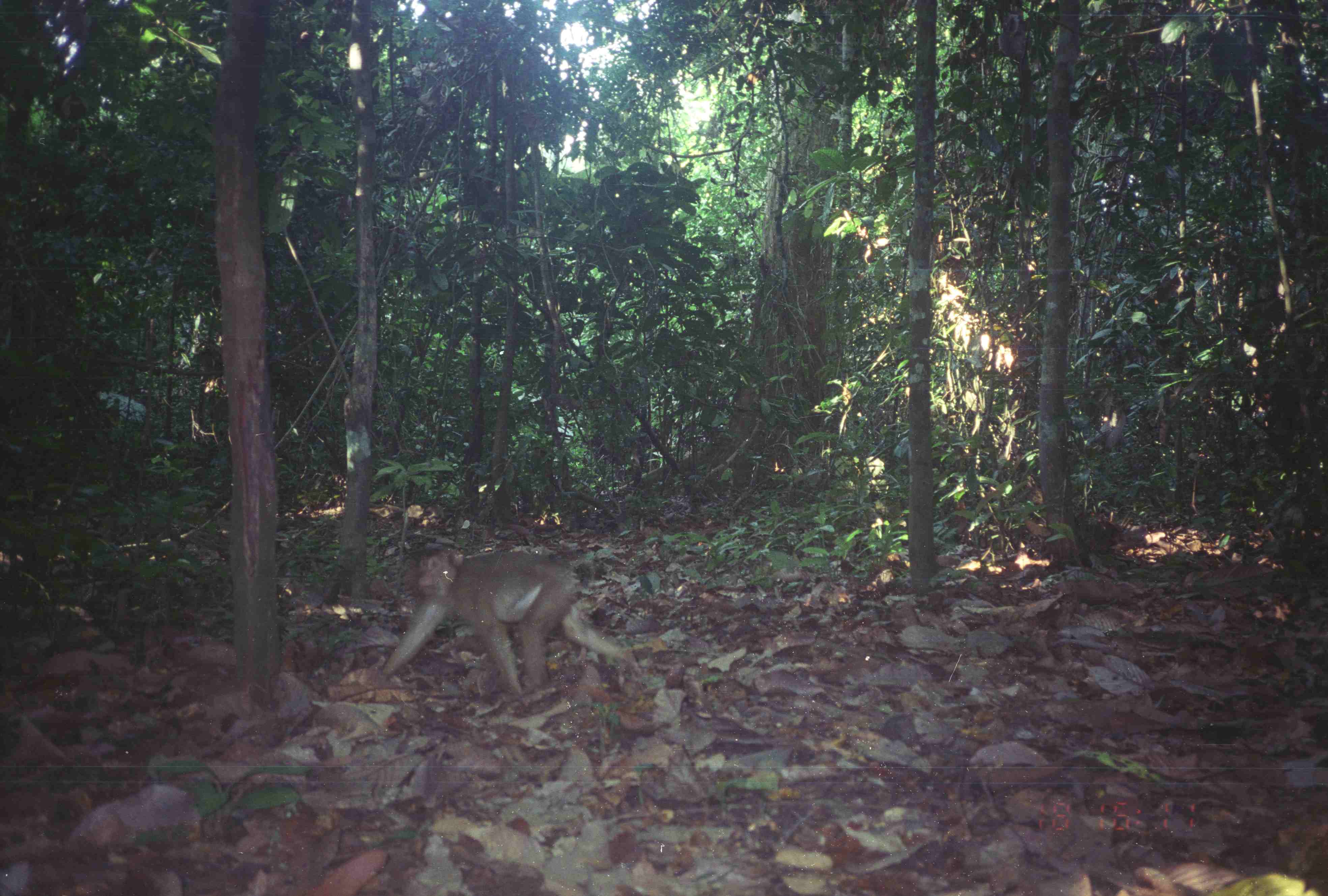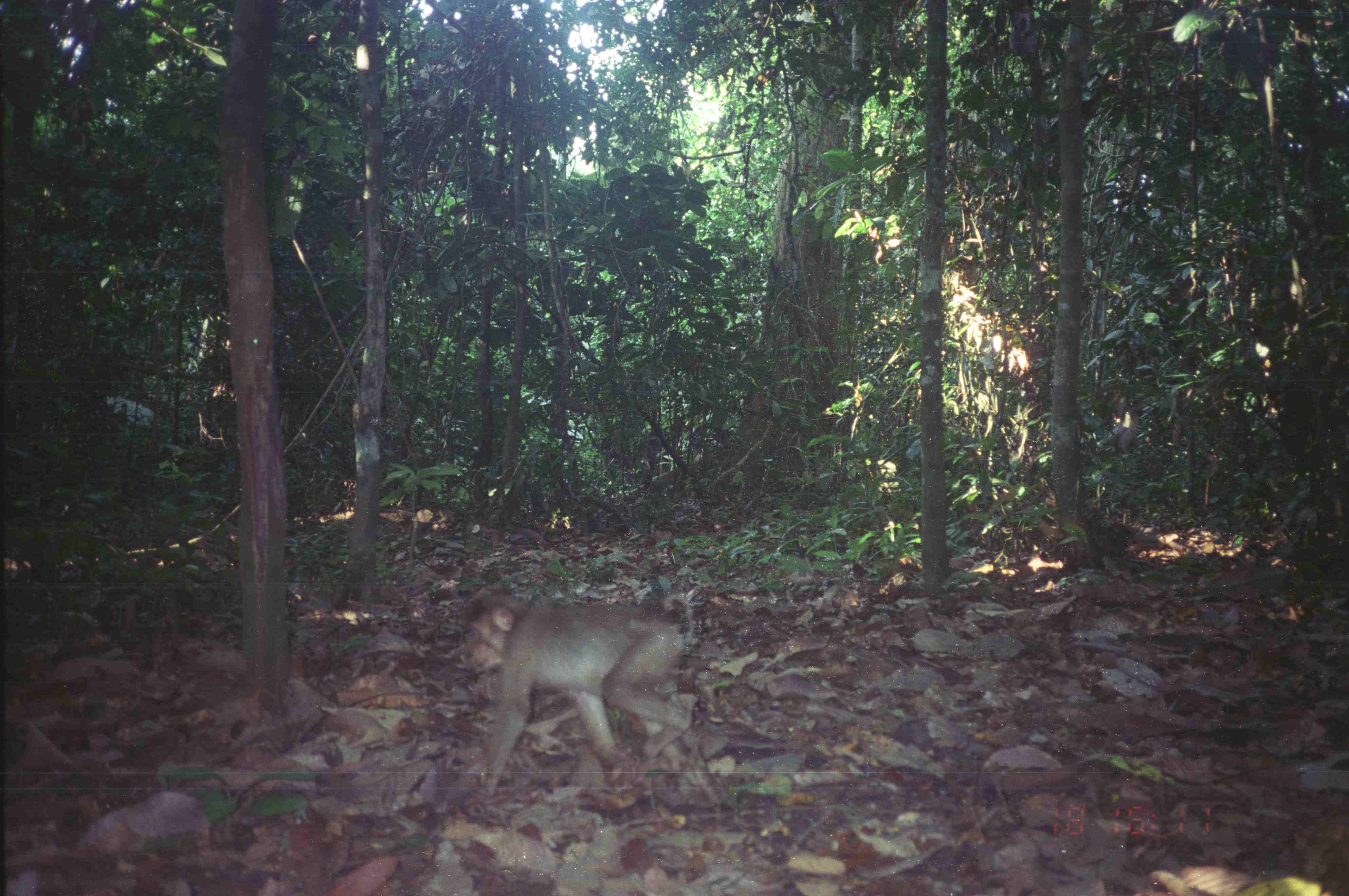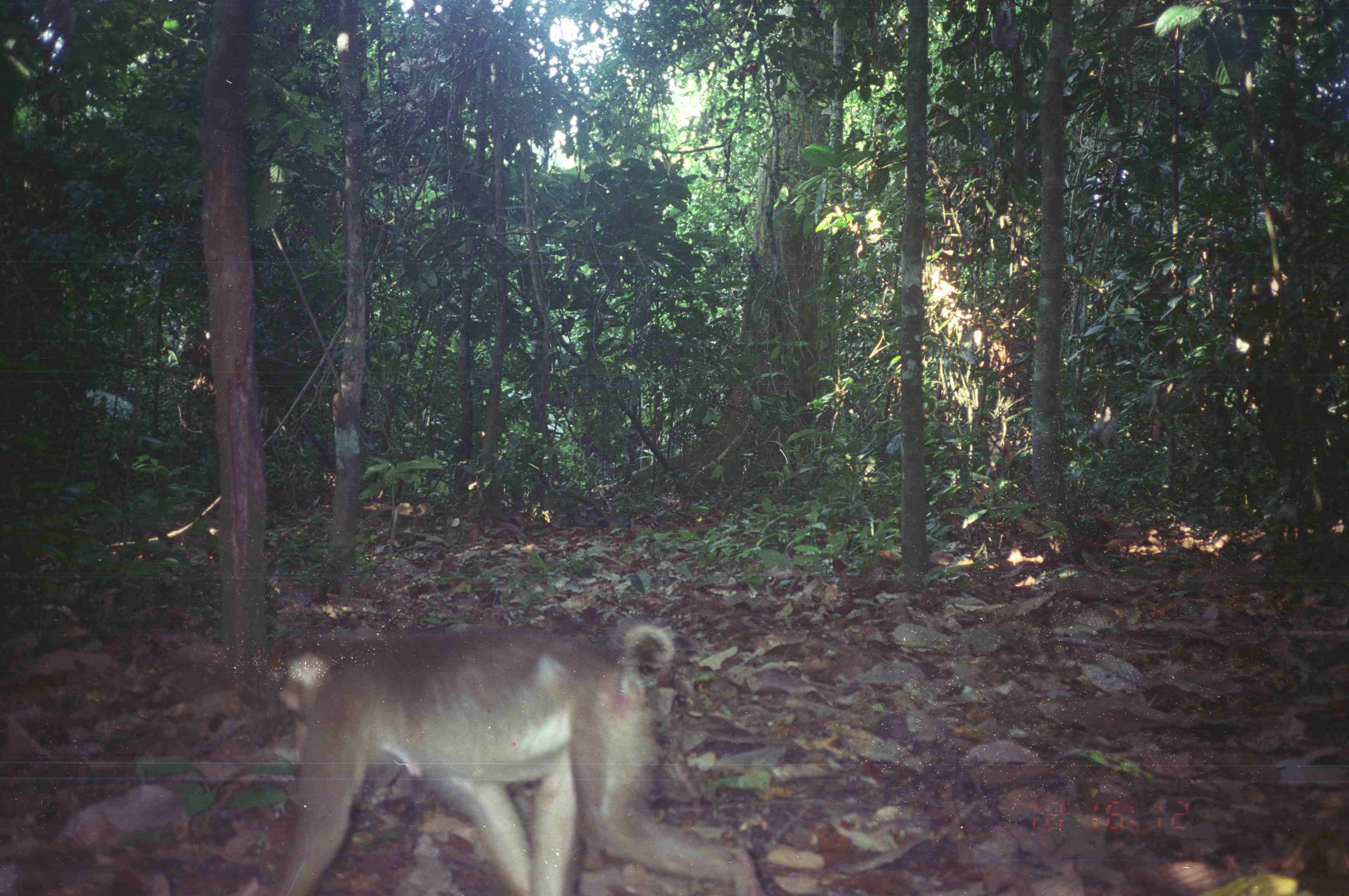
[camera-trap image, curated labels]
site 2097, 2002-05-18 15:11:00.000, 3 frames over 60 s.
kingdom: Animalia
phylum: Chordata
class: Mammalia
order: Primates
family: Cercopithecidae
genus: Macaca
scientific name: Macaca nemestrina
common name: southern pig-tailed macaque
Macaca nemestrina (southern pig-tailed macaque), count 1.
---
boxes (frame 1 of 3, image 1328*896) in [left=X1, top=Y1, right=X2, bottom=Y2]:
macaca nemestrina: [left=379, top=540, right=644, bottom=701]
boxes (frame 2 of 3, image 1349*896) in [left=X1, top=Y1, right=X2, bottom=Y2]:
macaca nemestrina: [left=459, top=589, right=697, bottom=790]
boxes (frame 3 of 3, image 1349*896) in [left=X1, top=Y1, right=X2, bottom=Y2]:
macaca nemestrina: [left=249, top=613, right=769, bottom=896]